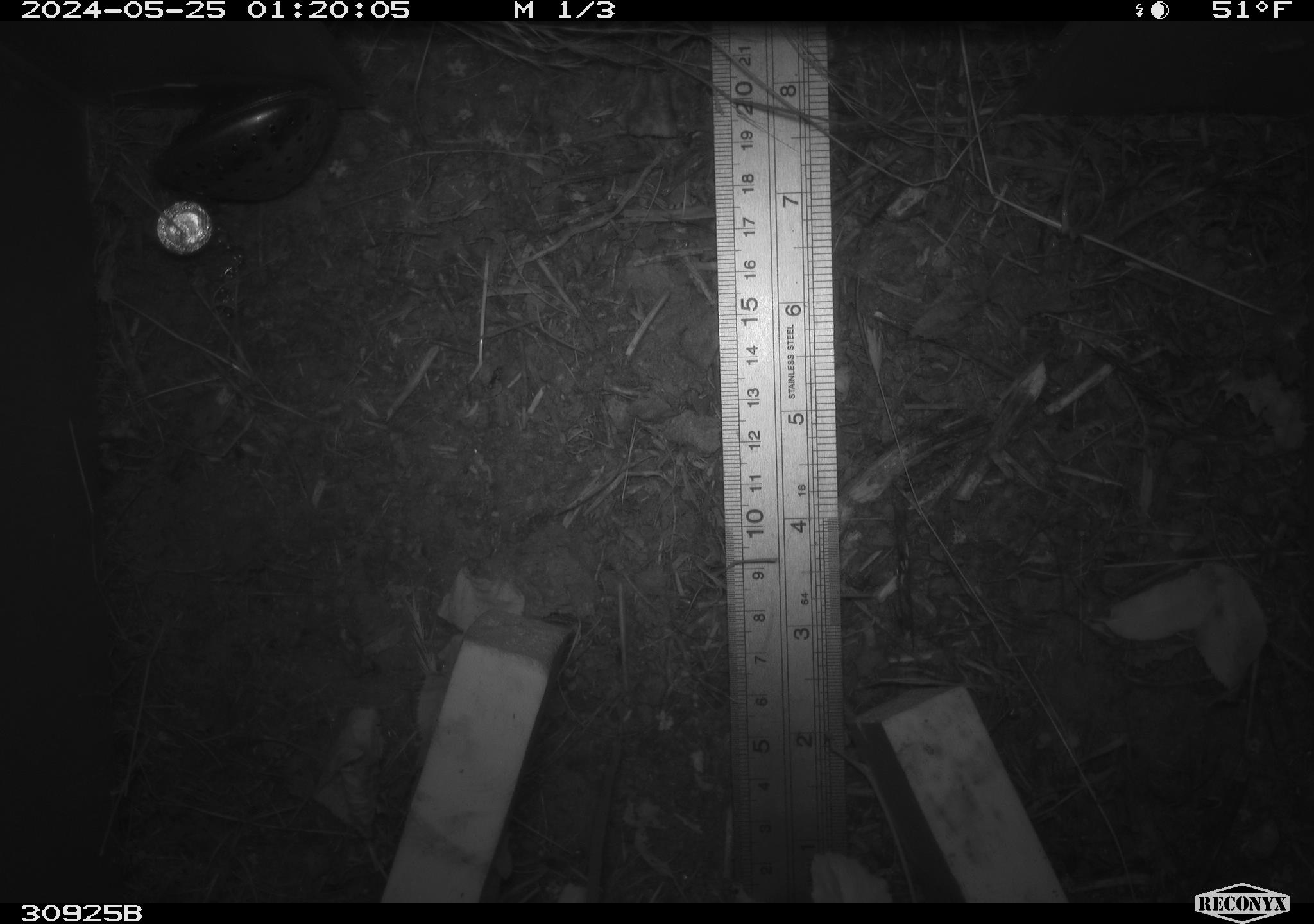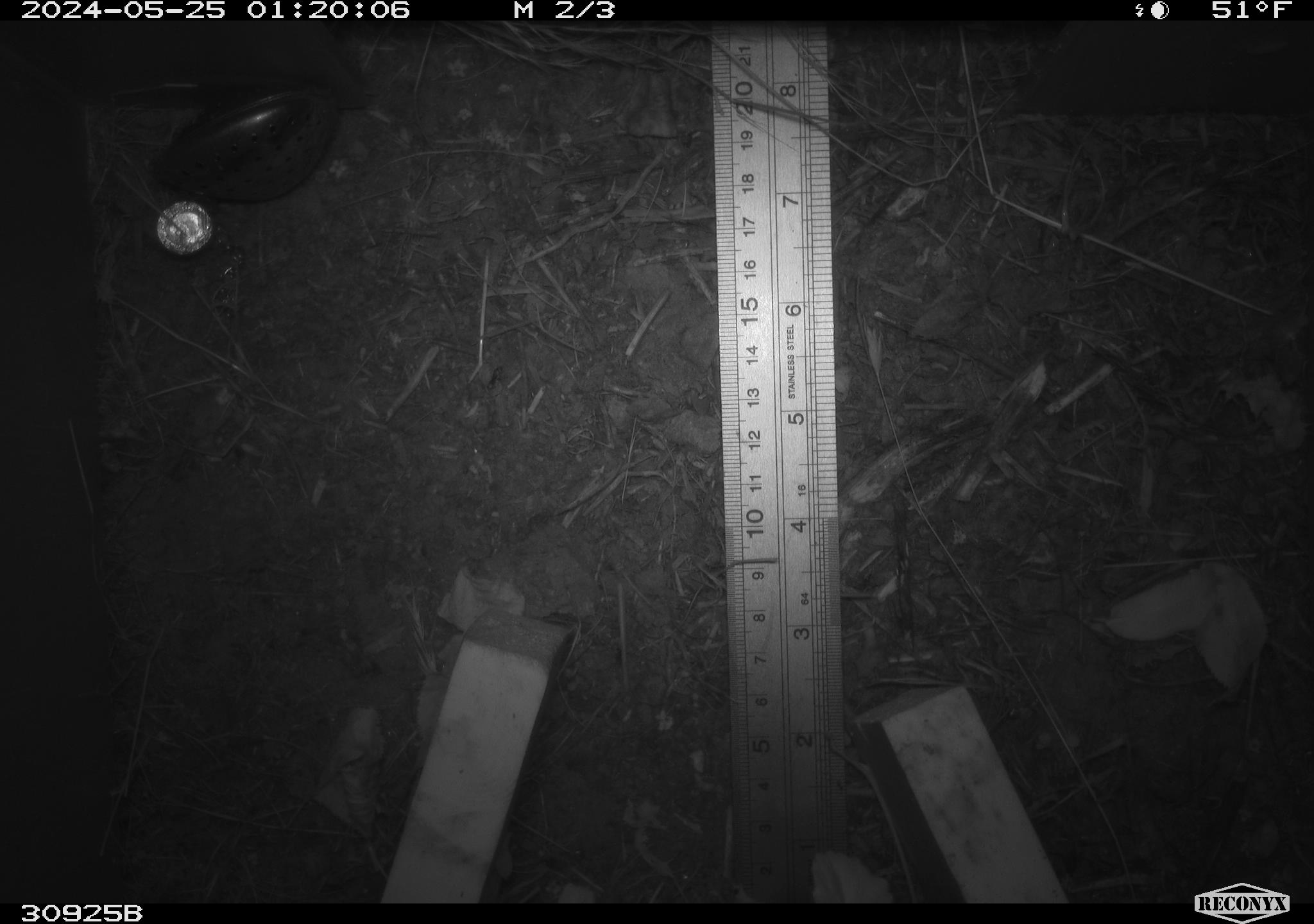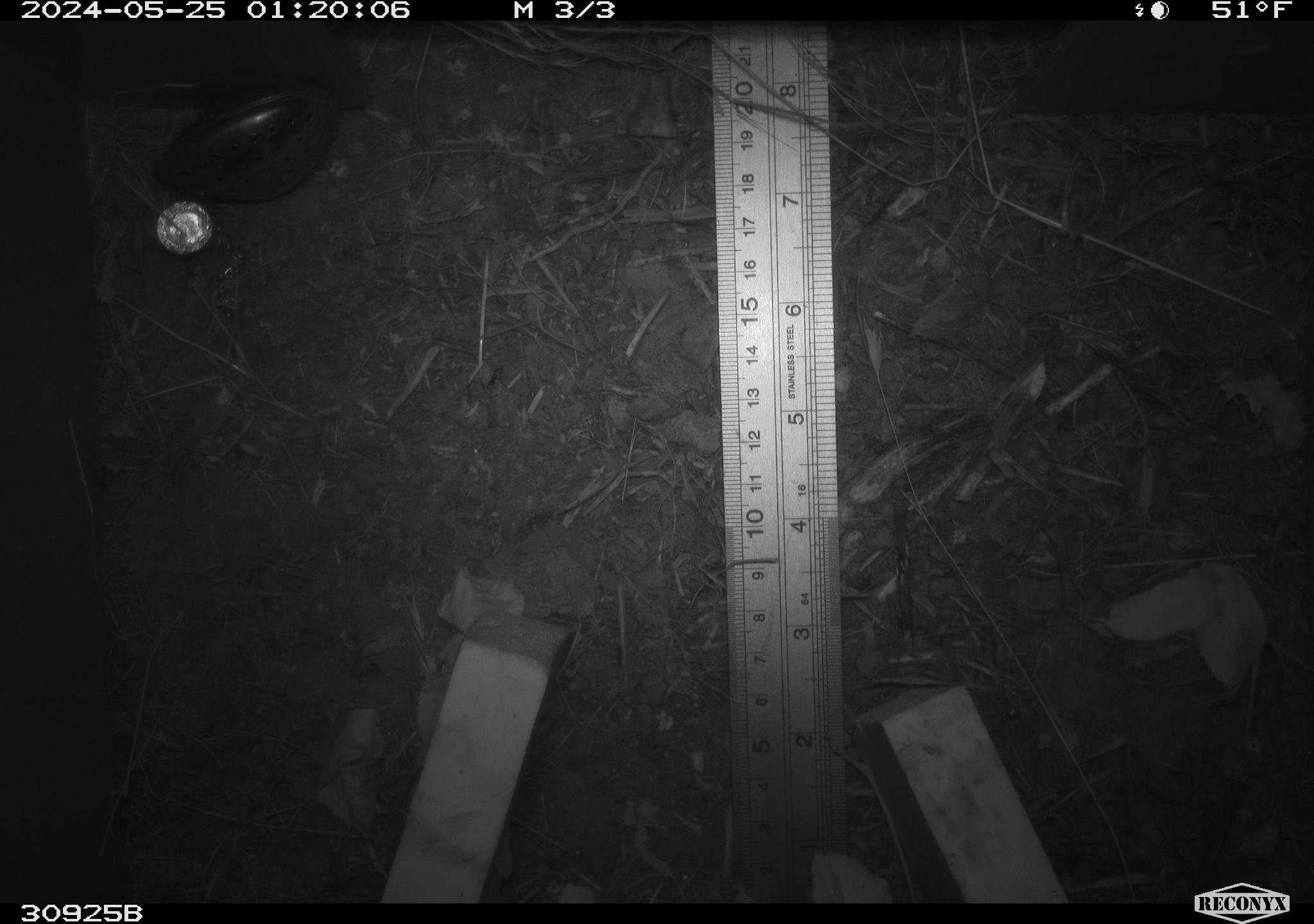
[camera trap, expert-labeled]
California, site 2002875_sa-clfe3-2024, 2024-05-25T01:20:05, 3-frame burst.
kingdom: Animalia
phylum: Chordata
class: Mammalia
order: Rodentia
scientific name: Rodentia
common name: rodent